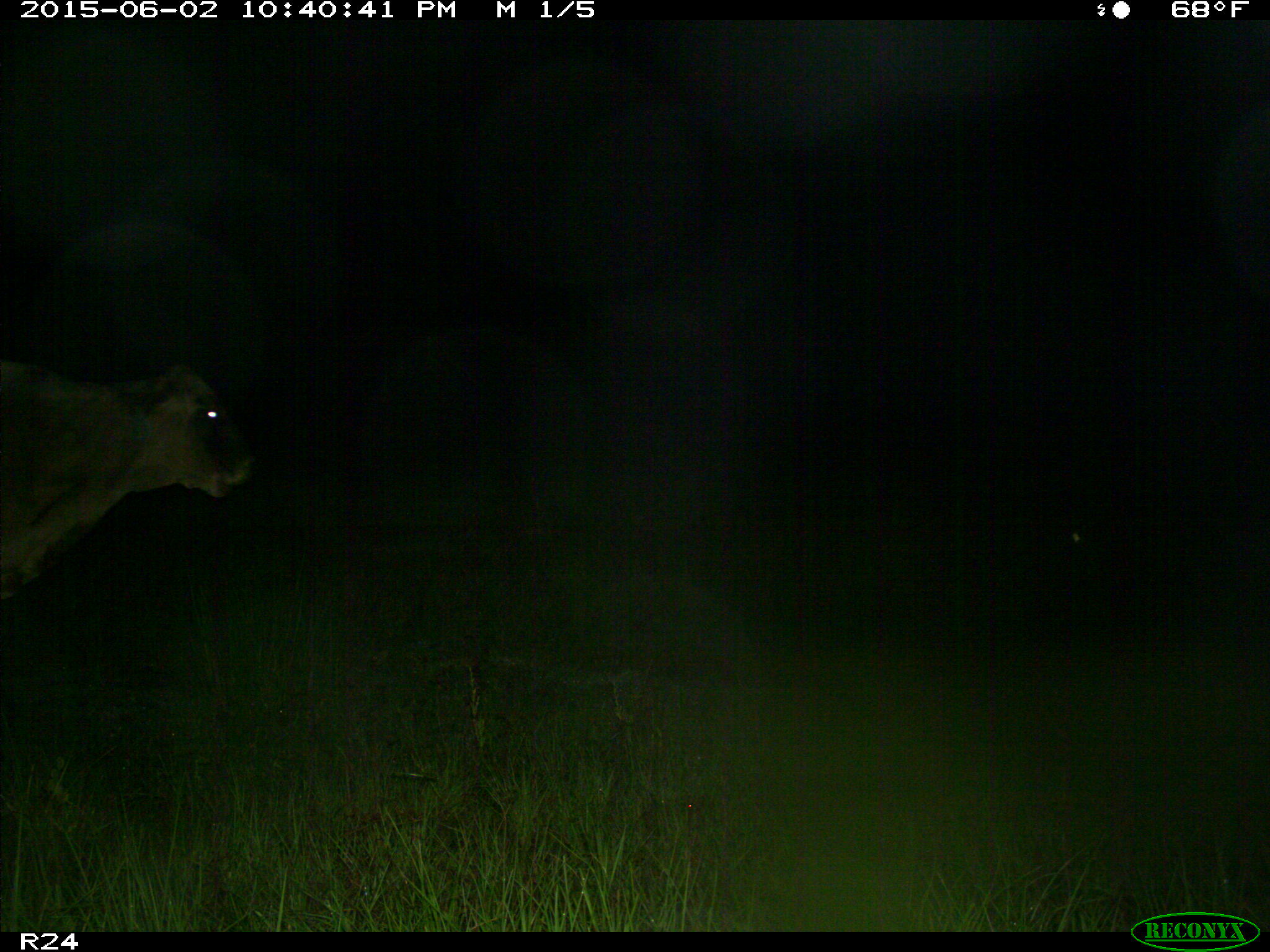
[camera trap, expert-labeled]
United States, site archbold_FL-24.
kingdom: Animalia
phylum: Chordata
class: Mammalia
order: Artiodactyla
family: Bovidae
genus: Bos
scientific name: Bos taurus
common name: domestic cow